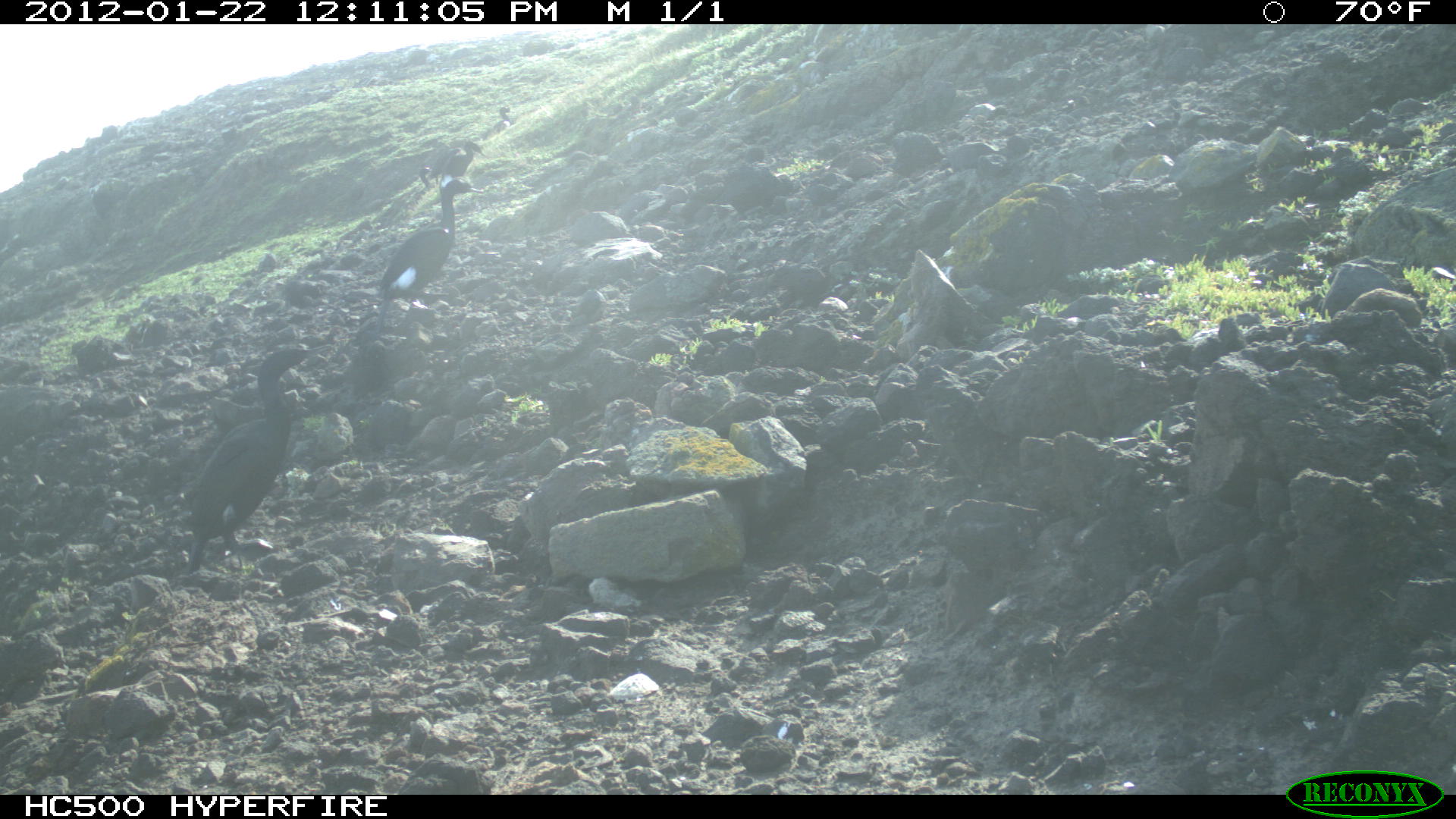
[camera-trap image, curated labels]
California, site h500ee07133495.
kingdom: Animalia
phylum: Chordata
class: Aves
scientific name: Aves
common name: bird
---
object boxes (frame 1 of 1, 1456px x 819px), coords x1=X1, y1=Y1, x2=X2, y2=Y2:
bird: x1=177, y1=341, x2=323, y2=575; x1=374, y1=176, x2=488, y2=332; x1=431, y1=139, x2=489, y2=190; x1=544, y1=151, x2=595, y2=184; x1=401, y1=165, x2=432, y2=212; x1=482, y1=106, x2=516, y2=140